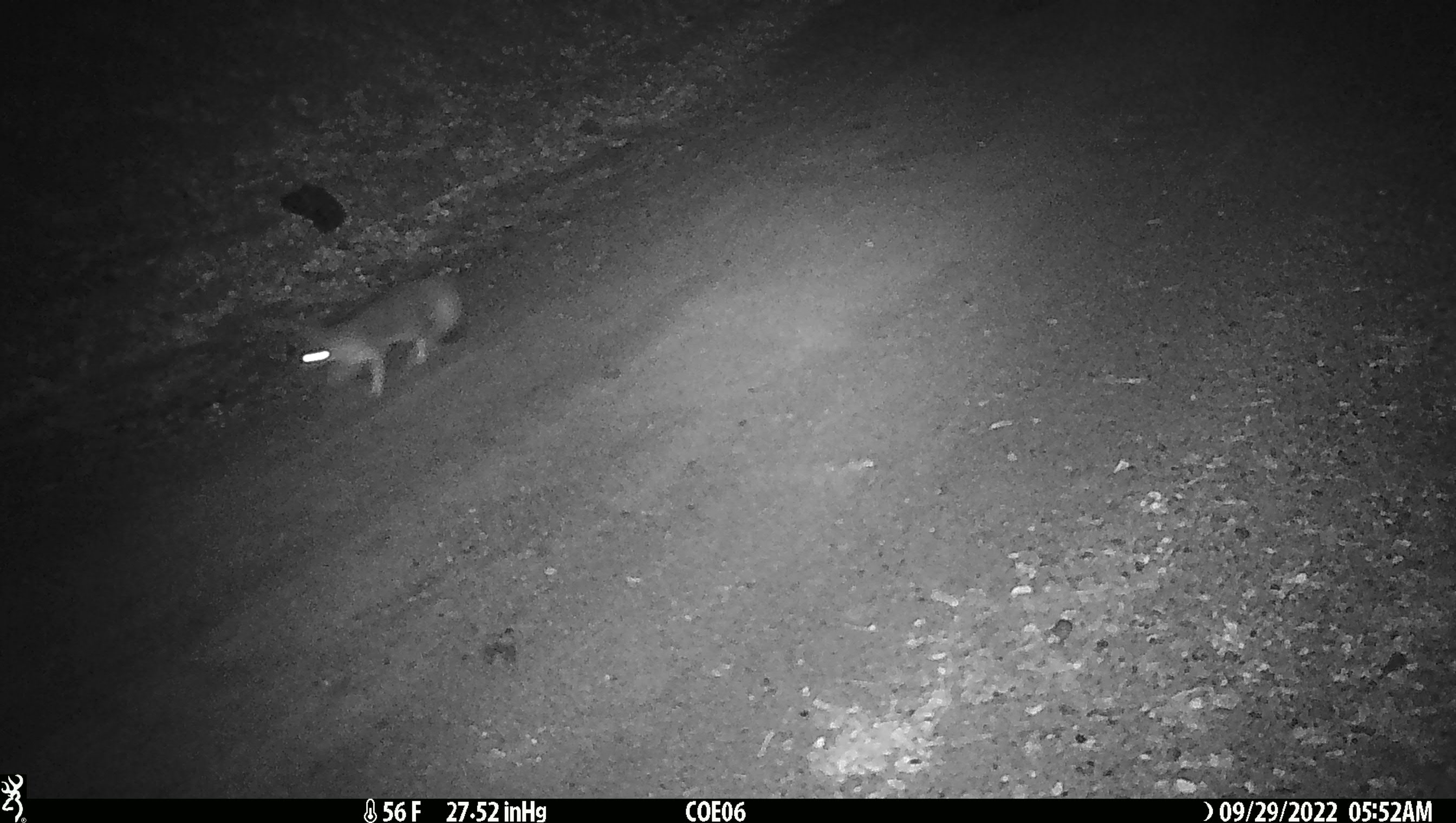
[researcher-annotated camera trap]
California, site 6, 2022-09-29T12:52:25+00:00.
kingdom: Animalia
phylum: Chordata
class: Mammalia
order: Carnivora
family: Canidae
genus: Urocyon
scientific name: Urocyon cinereoargenteus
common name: gray fox